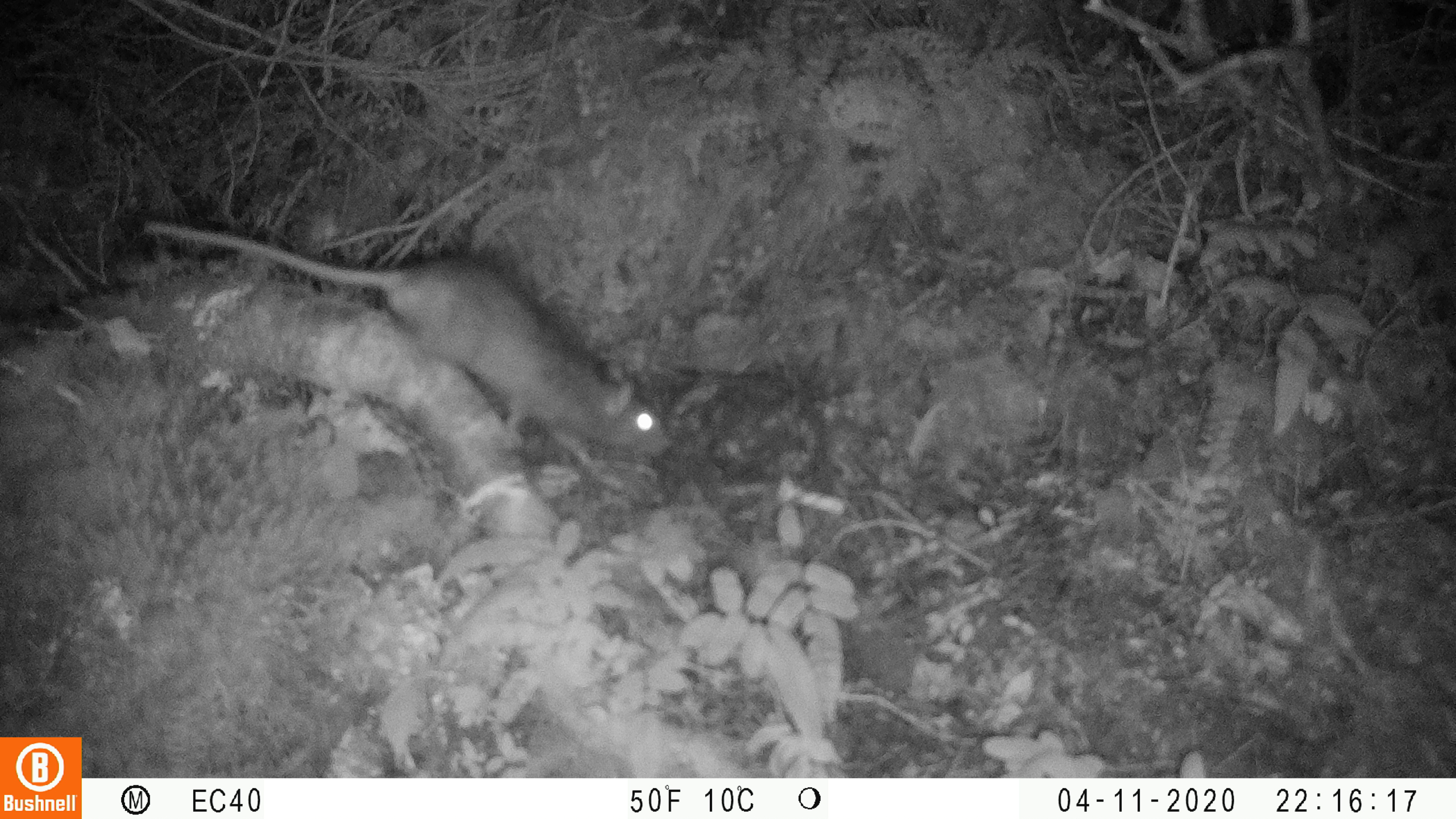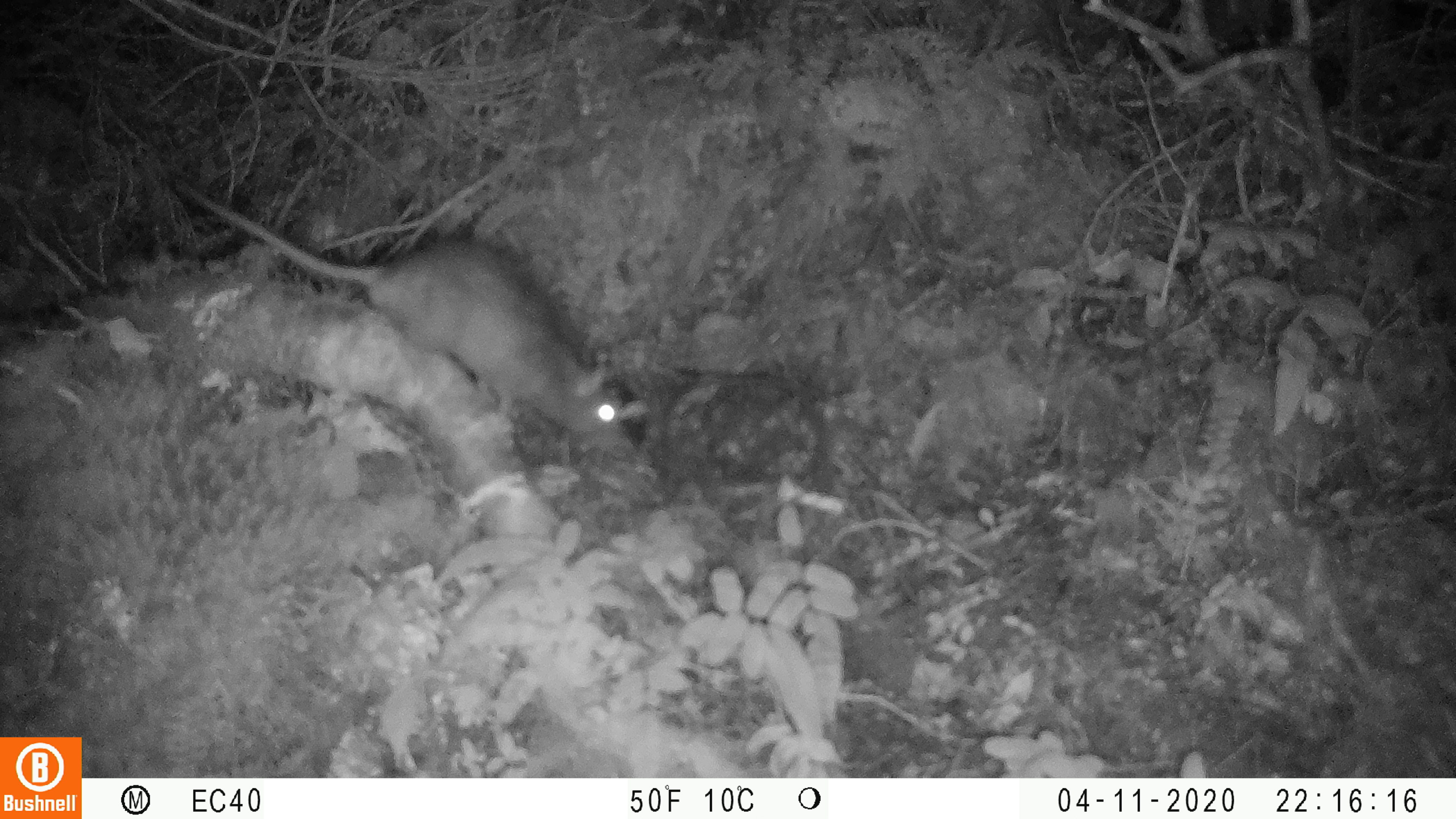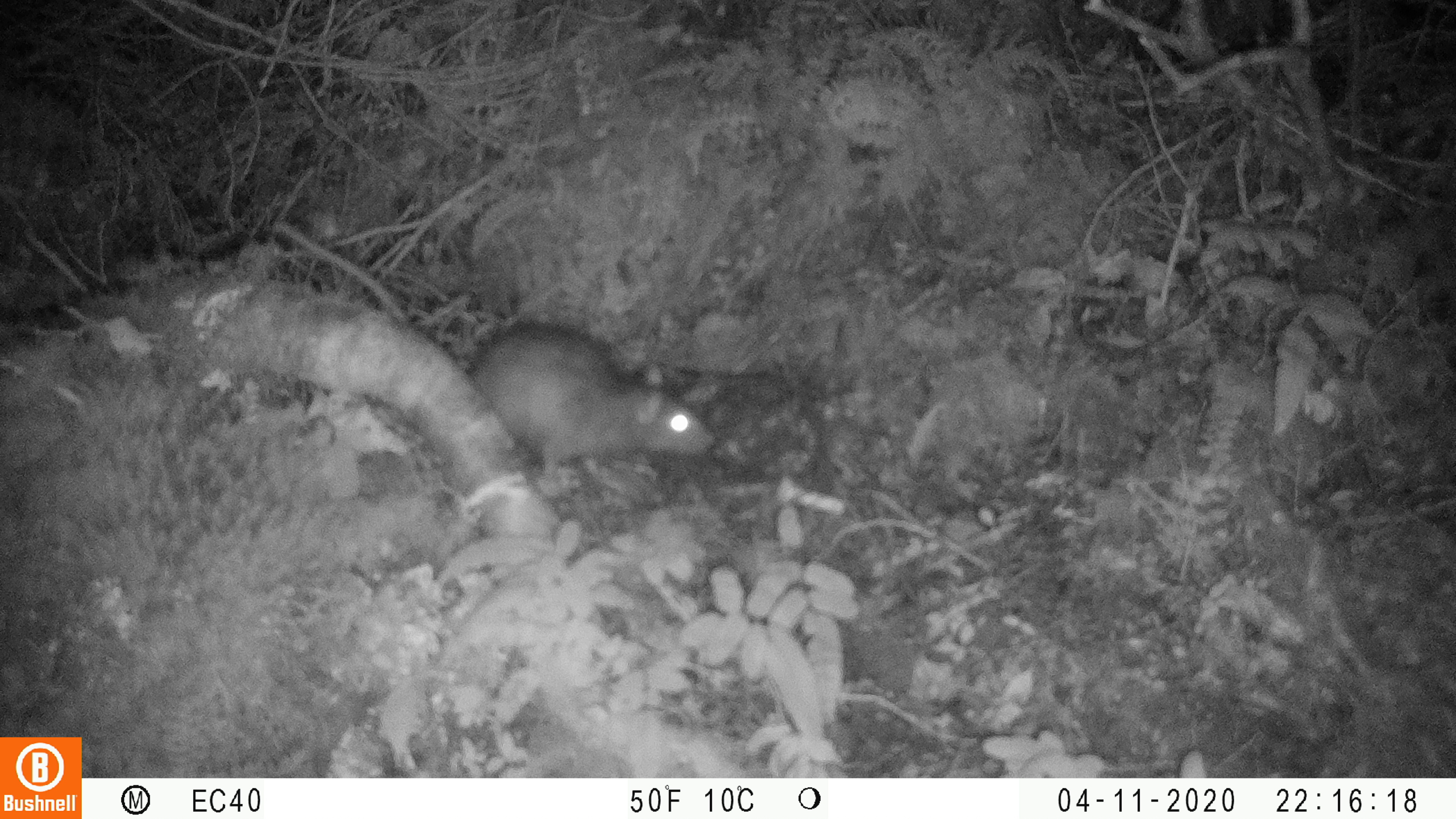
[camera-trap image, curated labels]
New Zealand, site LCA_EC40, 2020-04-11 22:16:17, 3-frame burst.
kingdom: Animalia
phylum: Chordata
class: Mammalia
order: Rodentia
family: Muridae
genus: Rattus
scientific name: Rattus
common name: rat